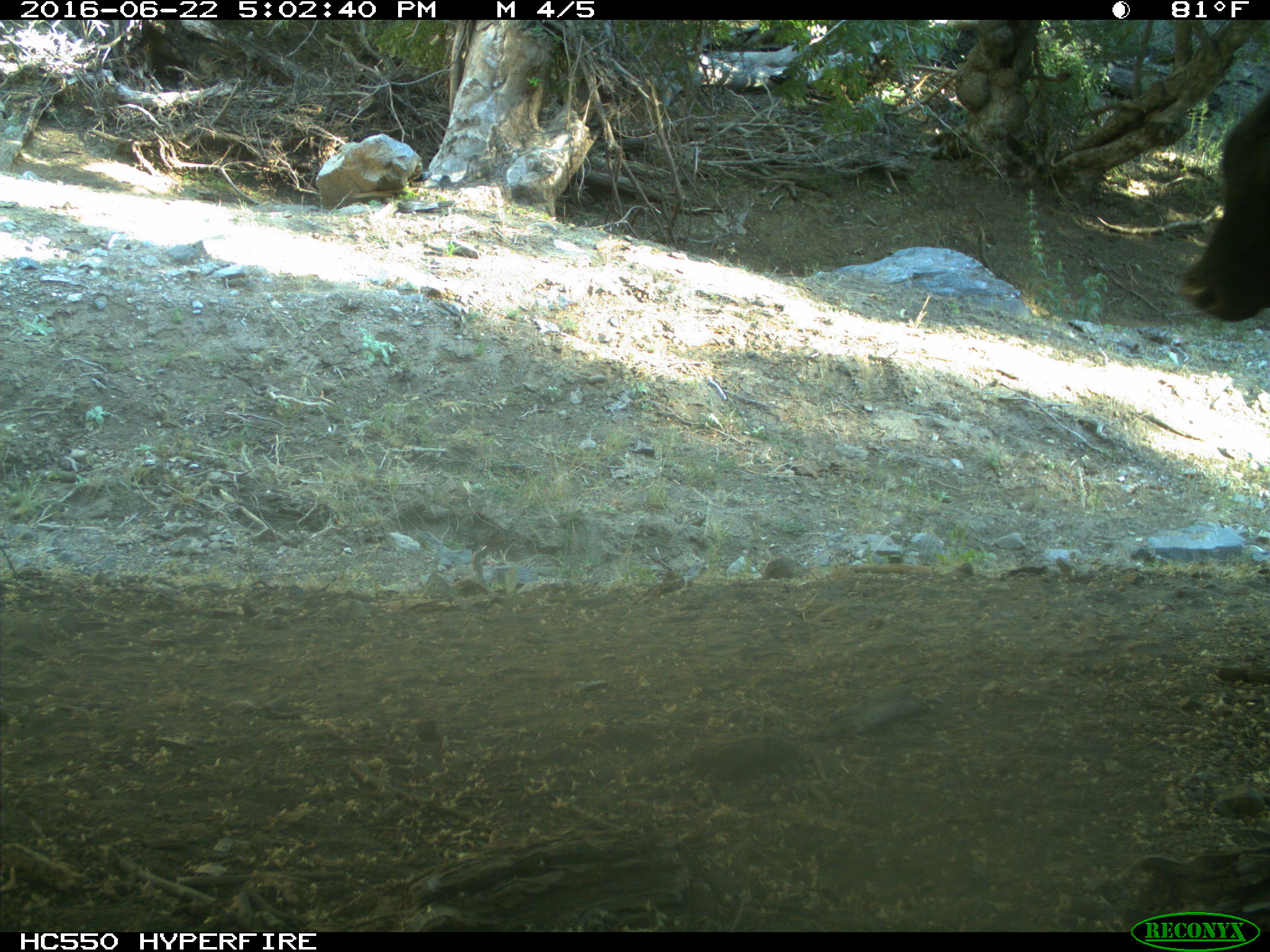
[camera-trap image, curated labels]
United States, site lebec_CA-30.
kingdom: Animalia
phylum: Chordata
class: Mammalia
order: Artiodactyla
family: Bovidae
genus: Bos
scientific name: Bos taurus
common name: domestic cow